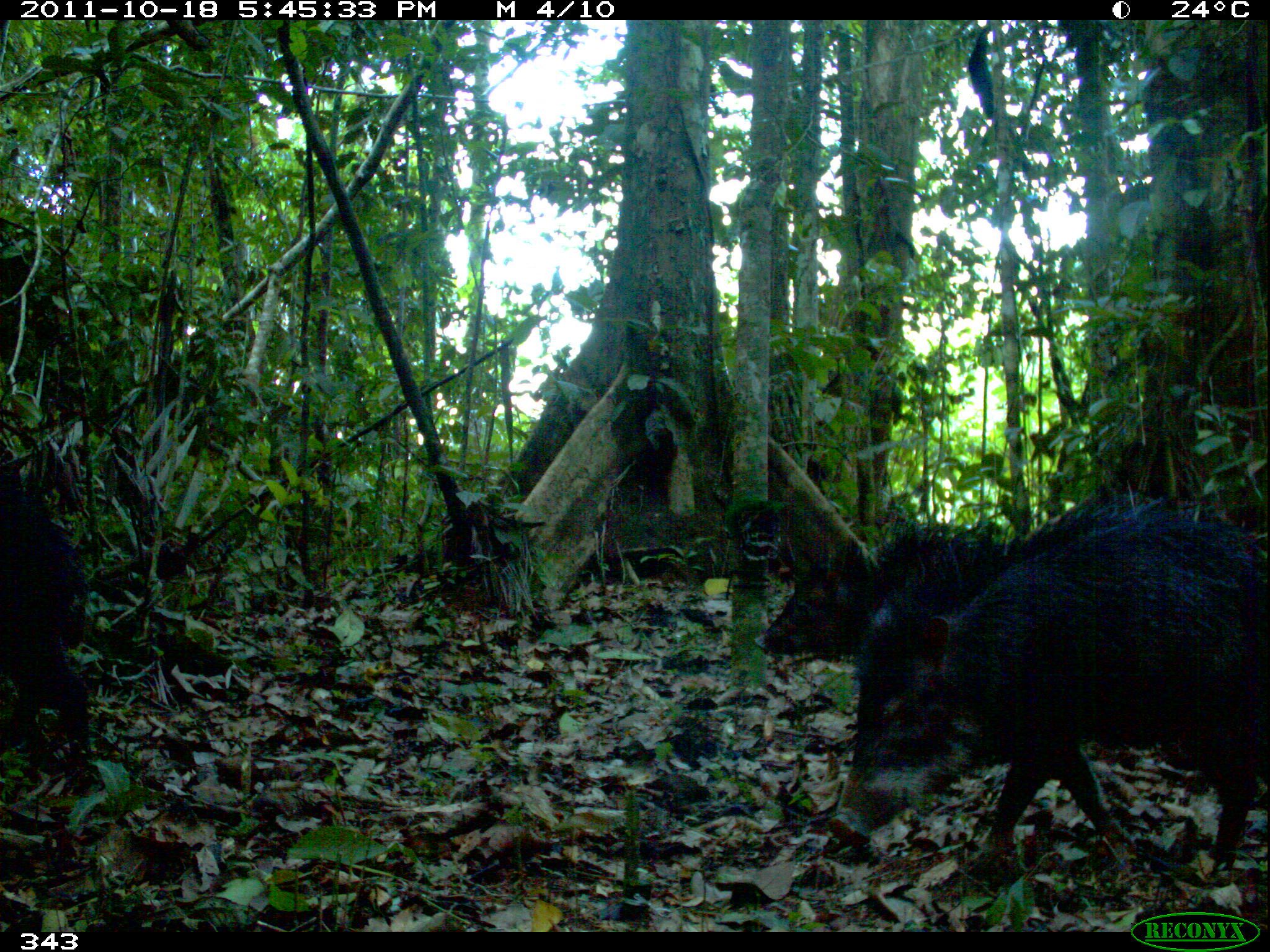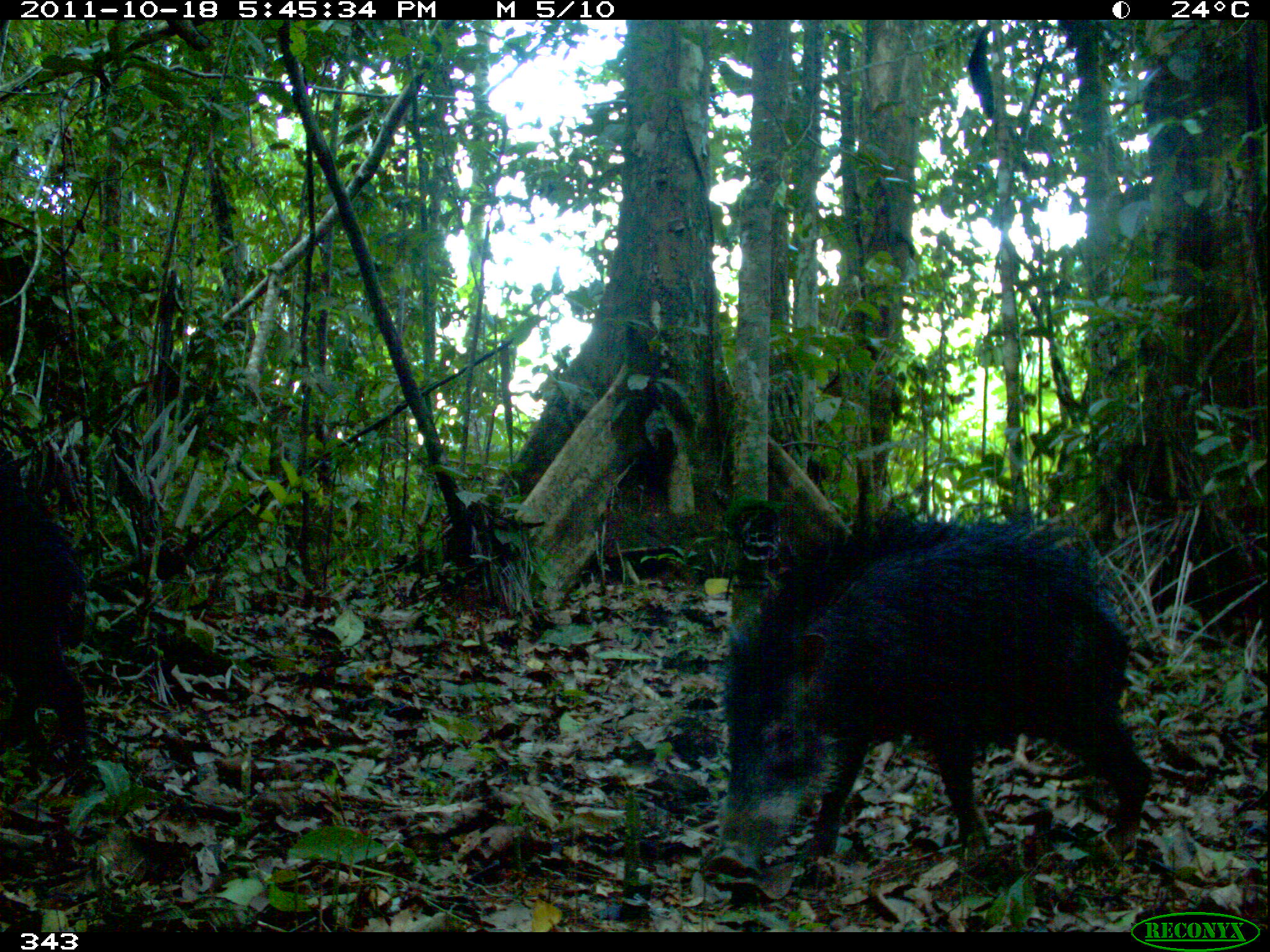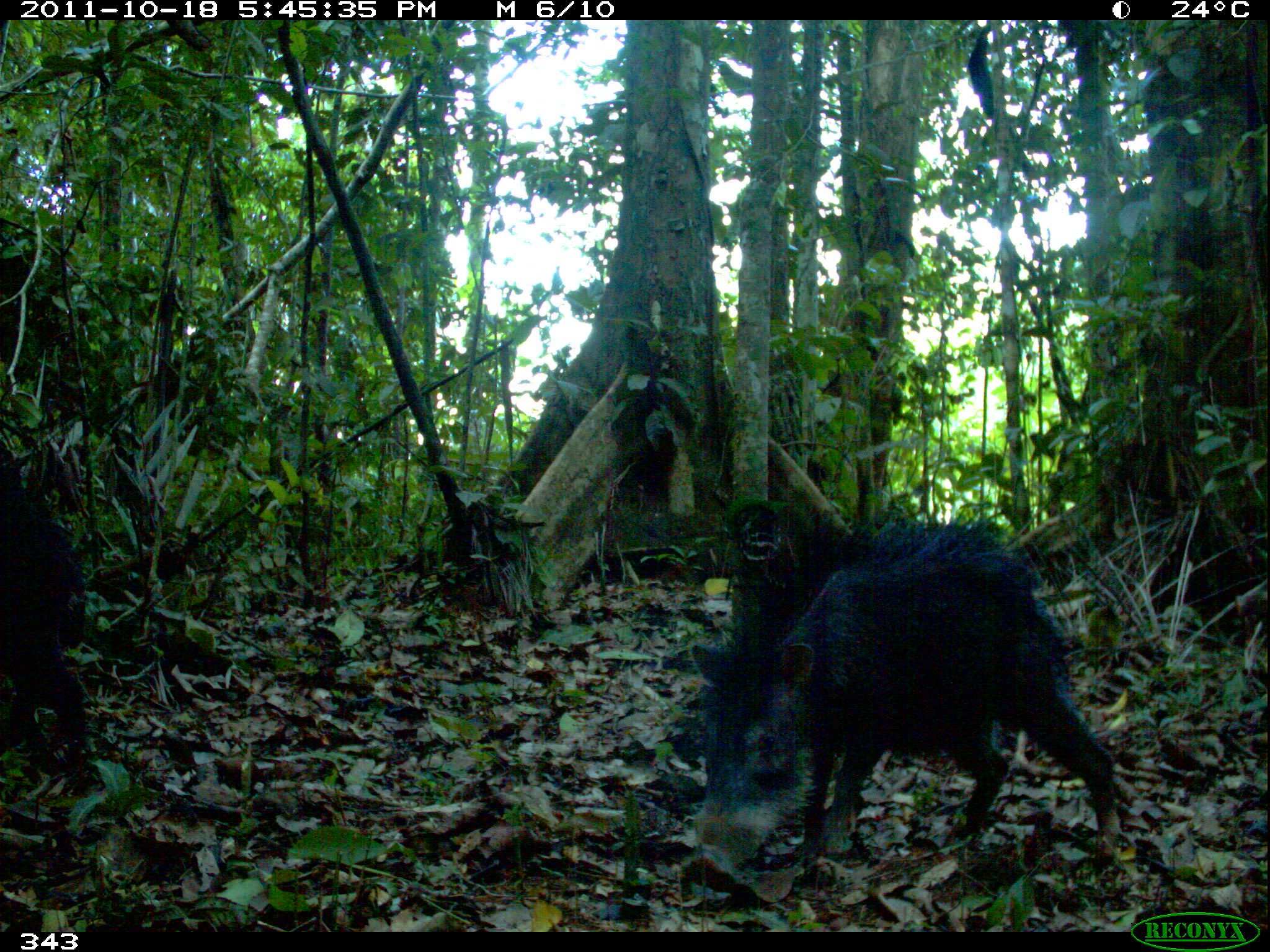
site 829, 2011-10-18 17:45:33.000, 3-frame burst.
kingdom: Animalia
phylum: Chordata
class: Mammalia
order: Artiodactyla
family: Tayassuidae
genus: Tayassu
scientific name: Tayassu pecari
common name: white-lipped peccary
Tayassu pecari (white-lipped peccary).